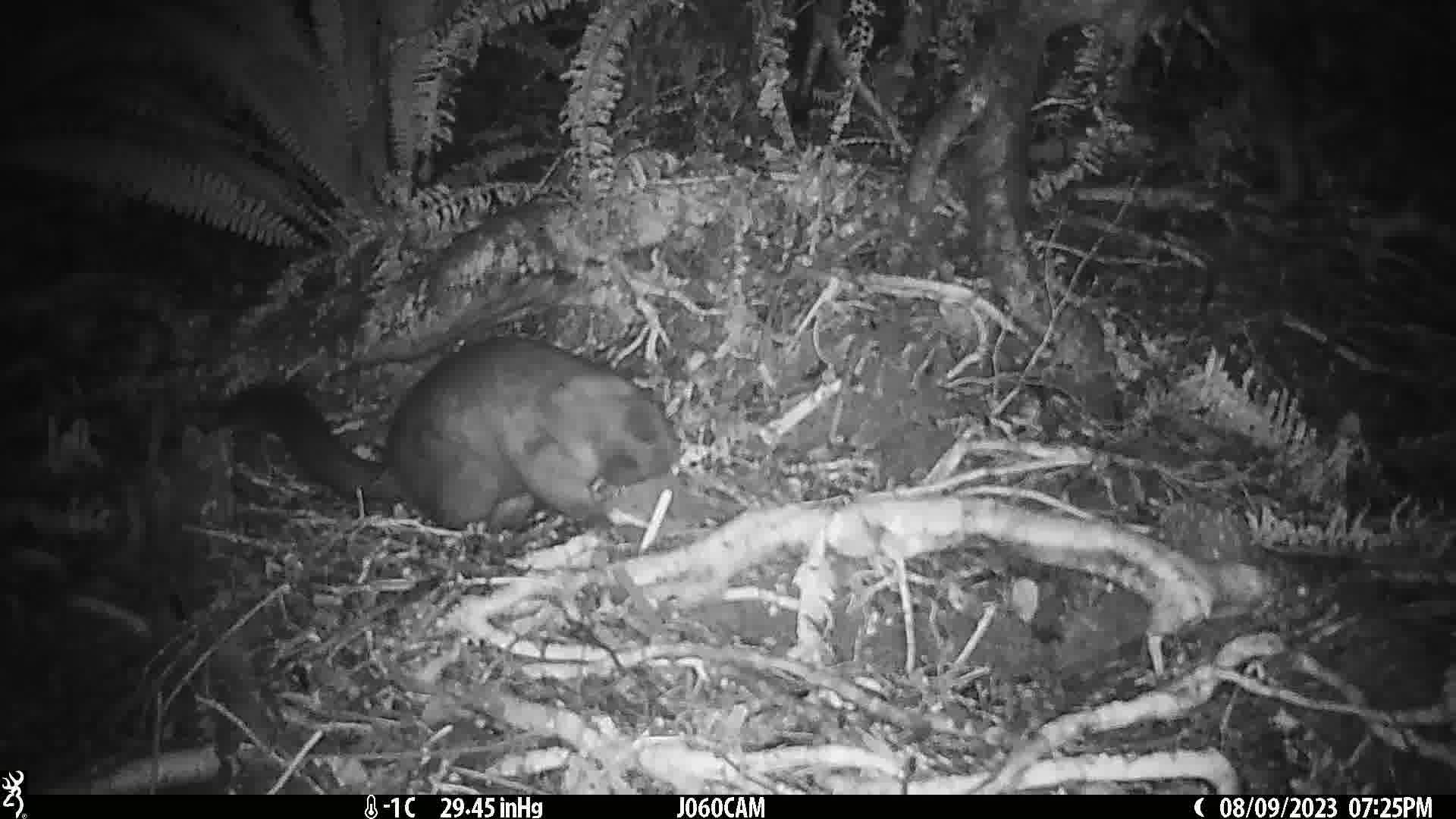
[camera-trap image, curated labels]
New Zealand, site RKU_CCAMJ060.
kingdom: Animalia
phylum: Chordata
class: Mammalia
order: Diprotodontia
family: Phalangeridae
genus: Trichosurus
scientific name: Trichosurus vulpecula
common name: common brushtail possum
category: possum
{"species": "possum (common brushtail possum) (Trichosurus vulpecula)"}